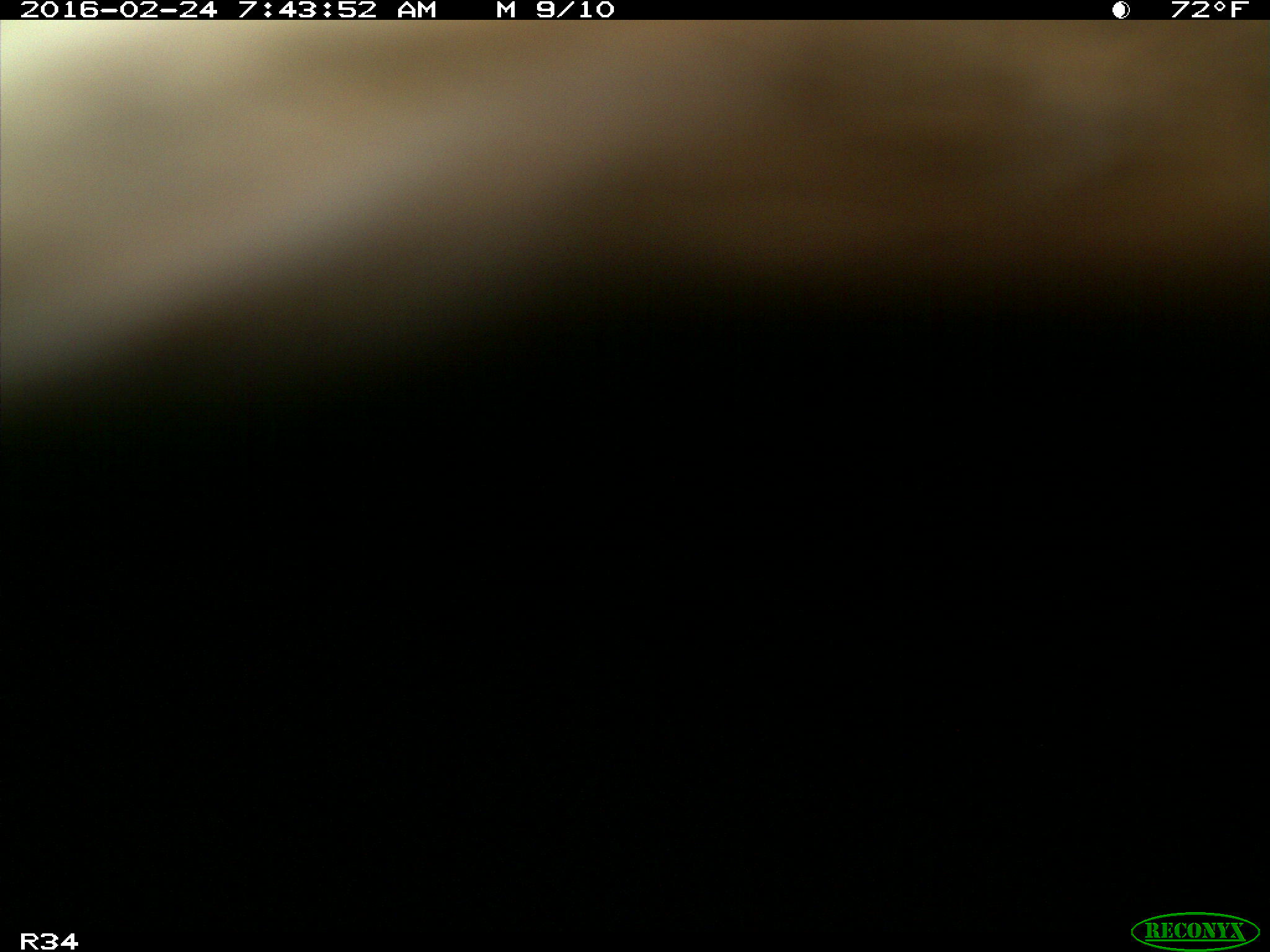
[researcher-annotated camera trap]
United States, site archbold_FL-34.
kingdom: Animalia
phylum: Chordata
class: Mammalia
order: Artiodactyla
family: Bovidae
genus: Bos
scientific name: Bos taurus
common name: domestic cow